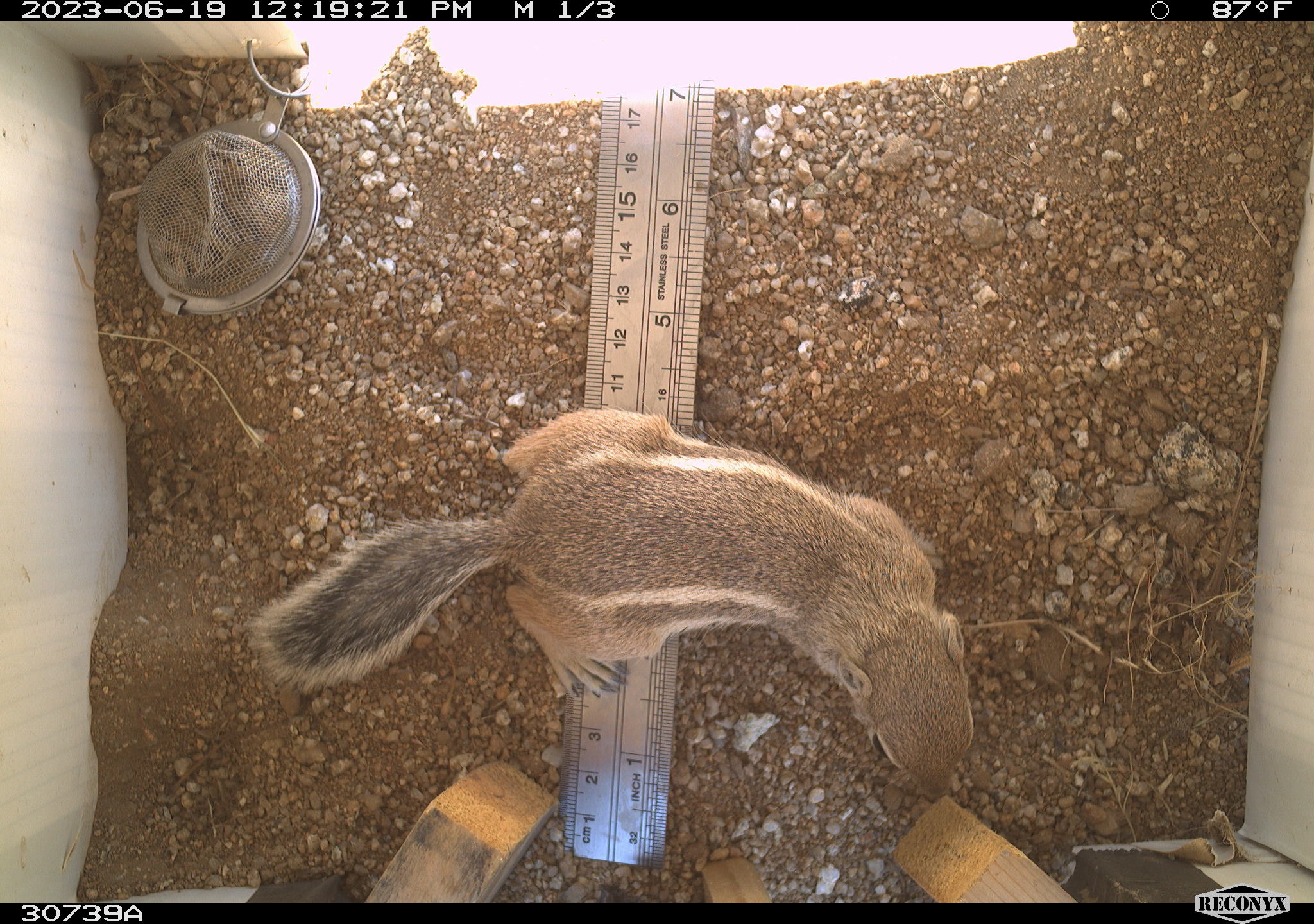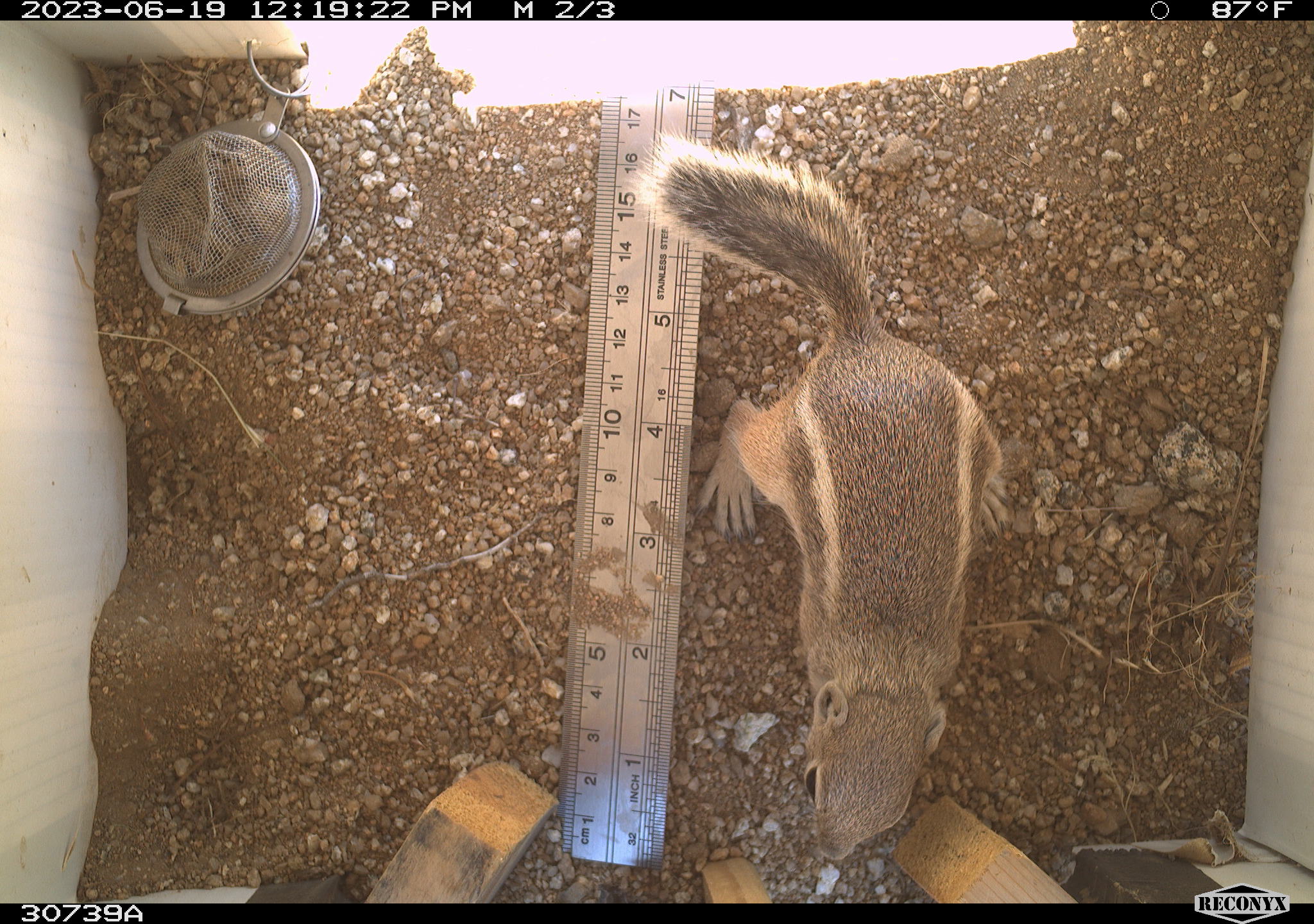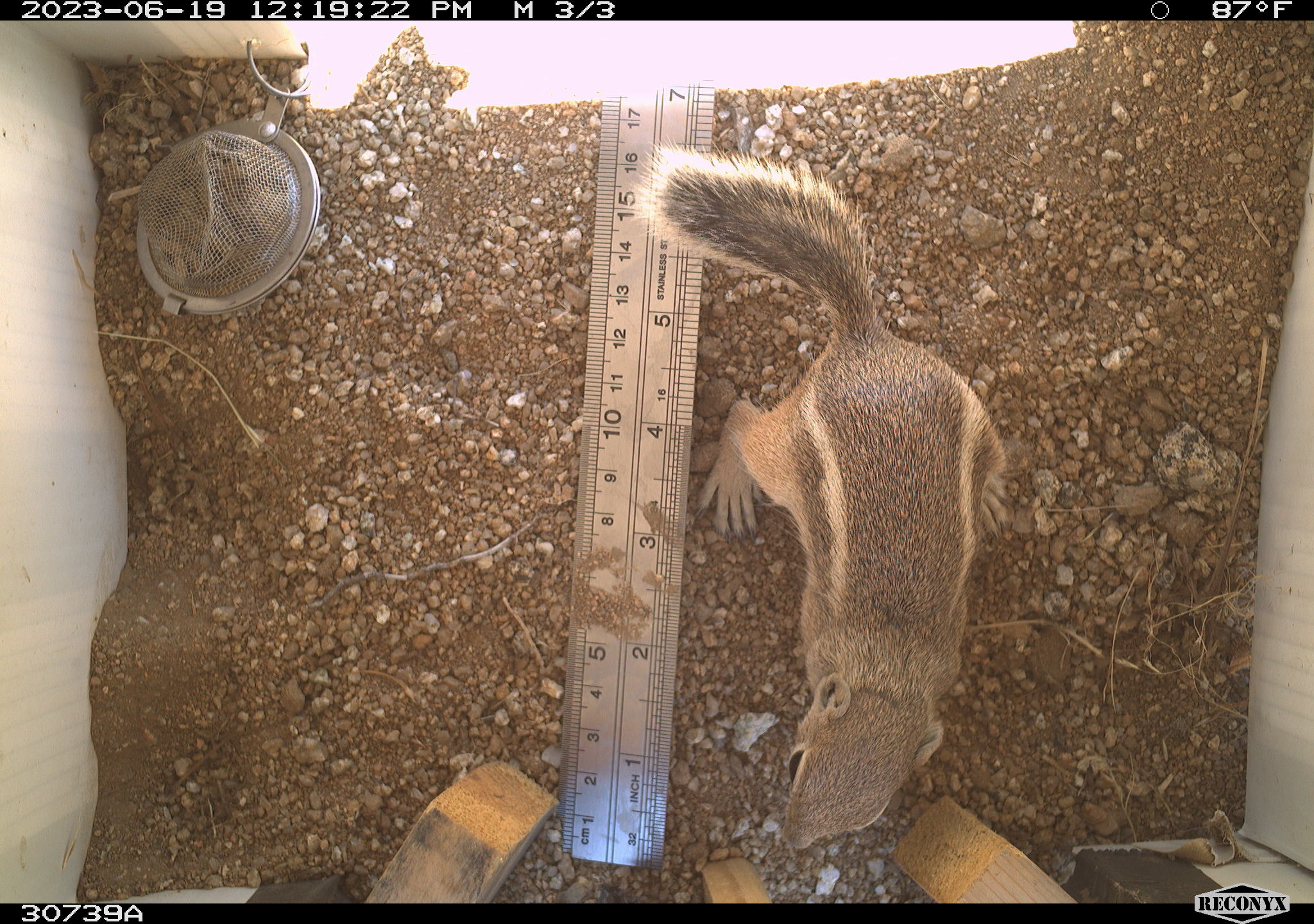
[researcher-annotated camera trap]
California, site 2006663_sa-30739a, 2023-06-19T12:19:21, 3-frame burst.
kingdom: Animalia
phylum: Chordata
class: Mammalia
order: Rodentia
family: Sciuridae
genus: Ammospermophilus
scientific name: Ammospermophilus leucurus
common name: white-tailed antelope squirrel